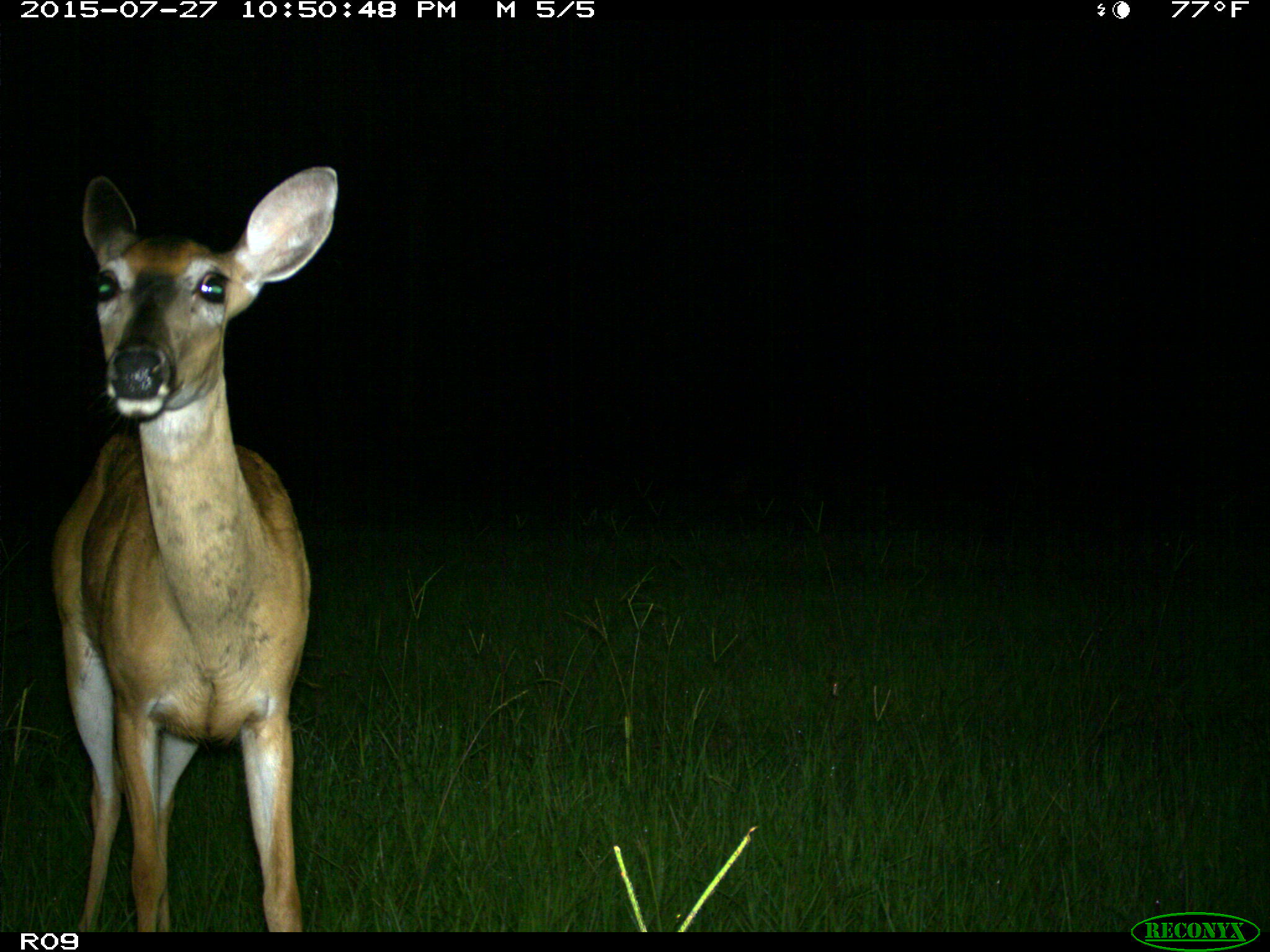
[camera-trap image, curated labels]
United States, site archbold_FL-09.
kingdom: Animalia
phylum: Chordata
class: Mammalia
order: Artiodactyla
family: Cervidae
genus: Odocoileus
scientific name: Odocoileus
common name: deer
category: unidentified deer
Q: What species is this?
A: Unidentified deer (deer) (Odocoileus).